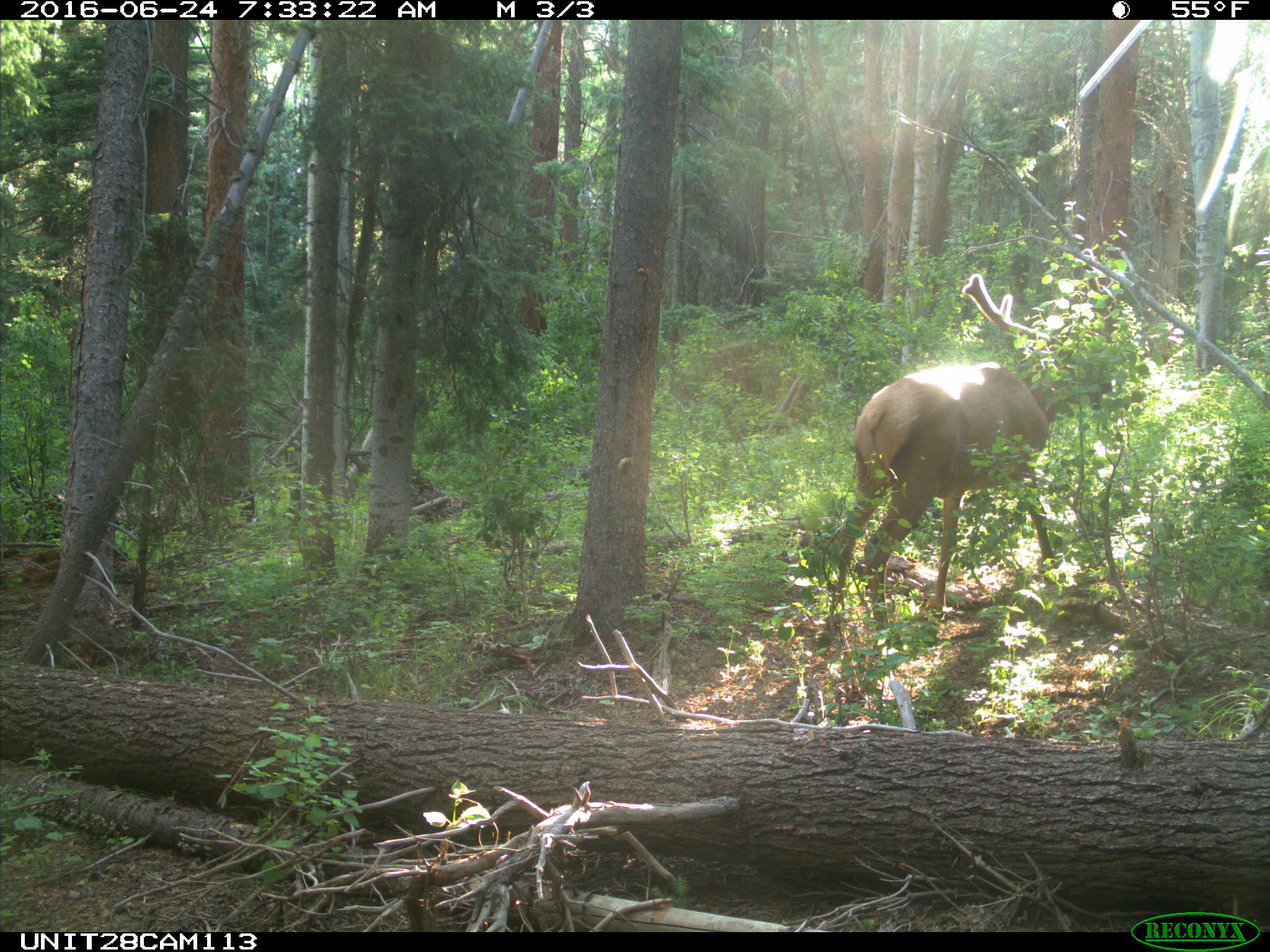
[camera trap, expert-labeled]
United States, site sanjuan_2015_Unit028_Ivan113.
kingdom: Animalia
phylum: Chordata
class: Mammalia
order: Artiodactyla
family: Cervidae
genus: Cervus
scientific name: Cervus elaphus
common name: red deer